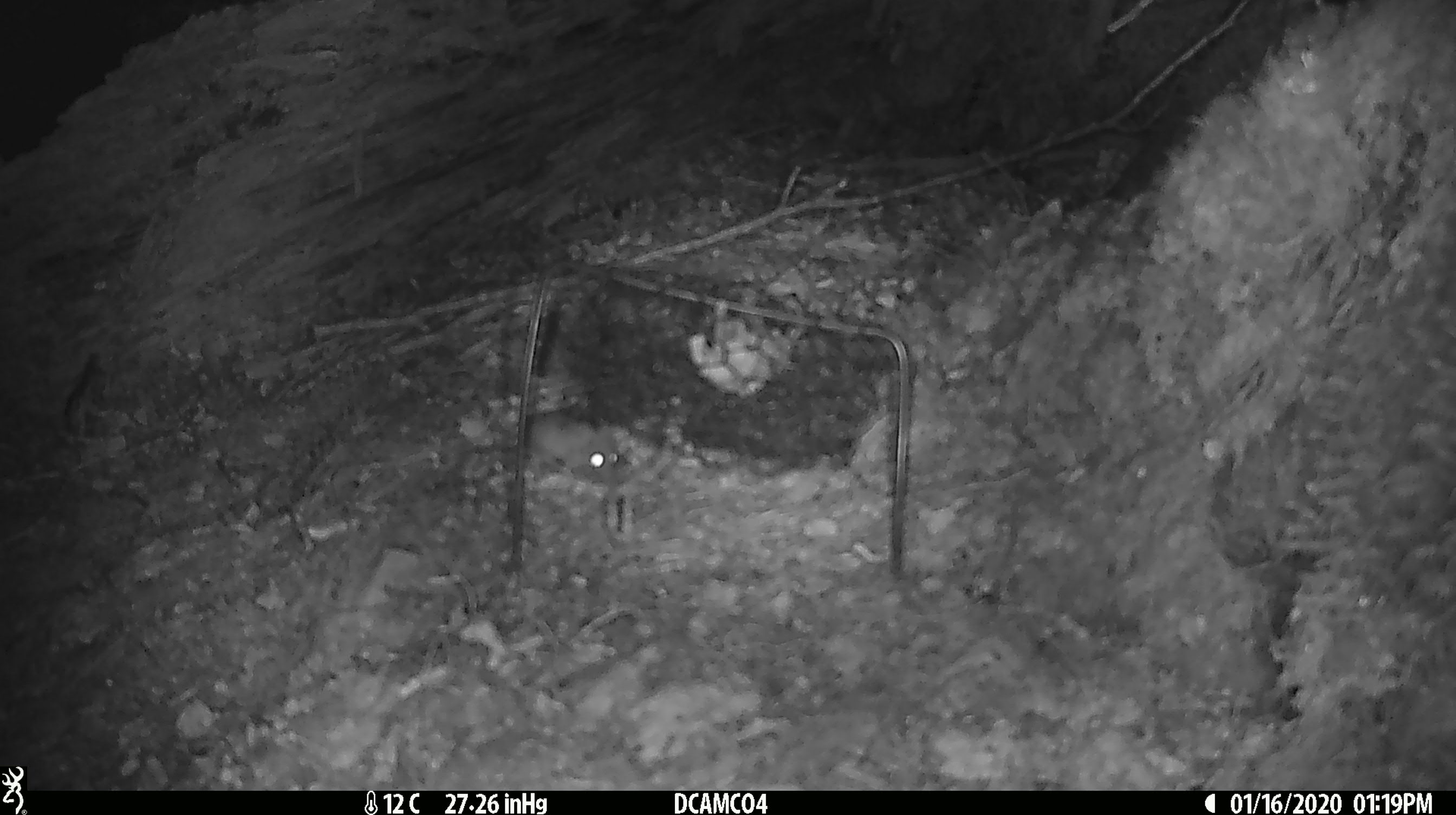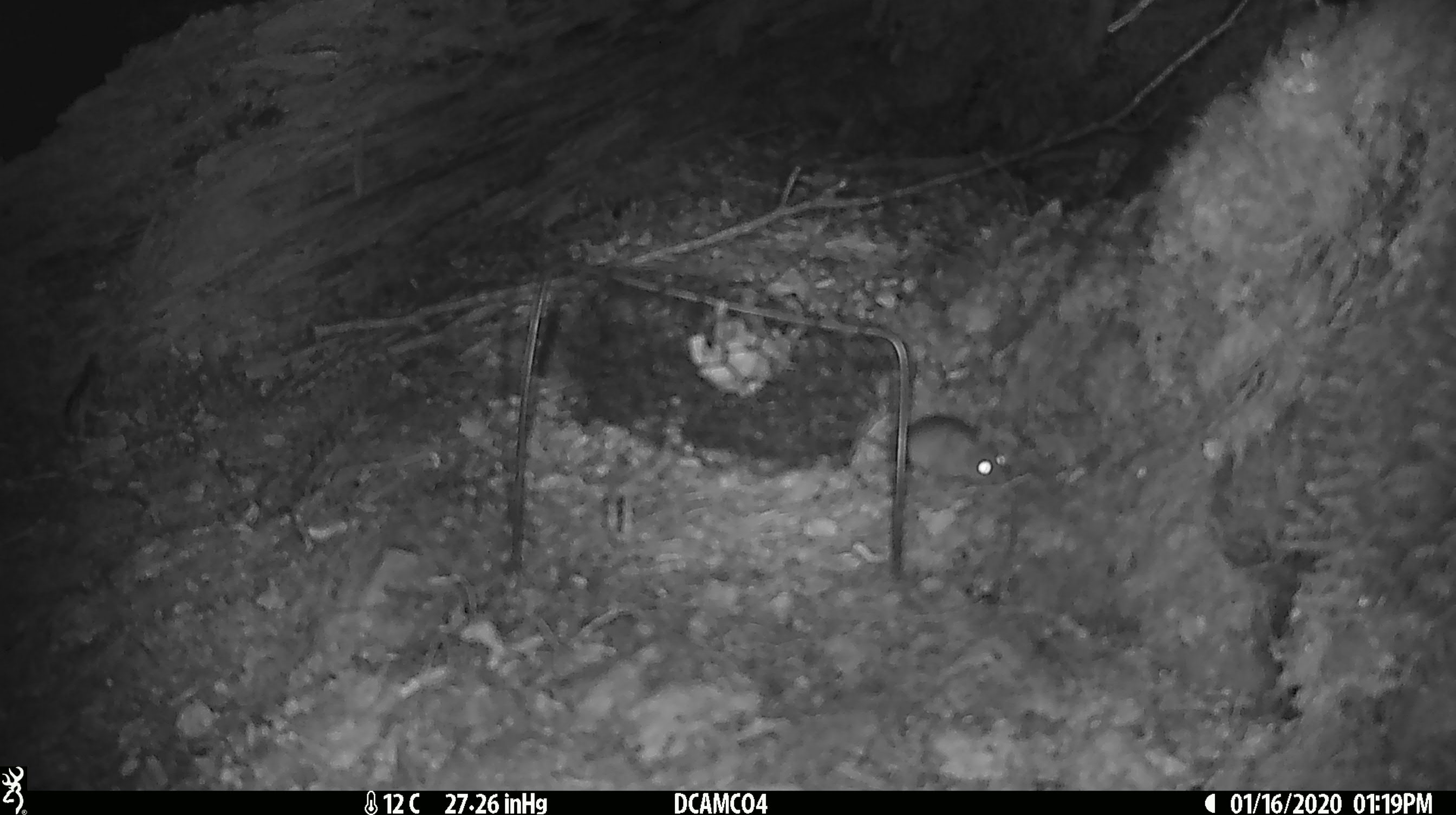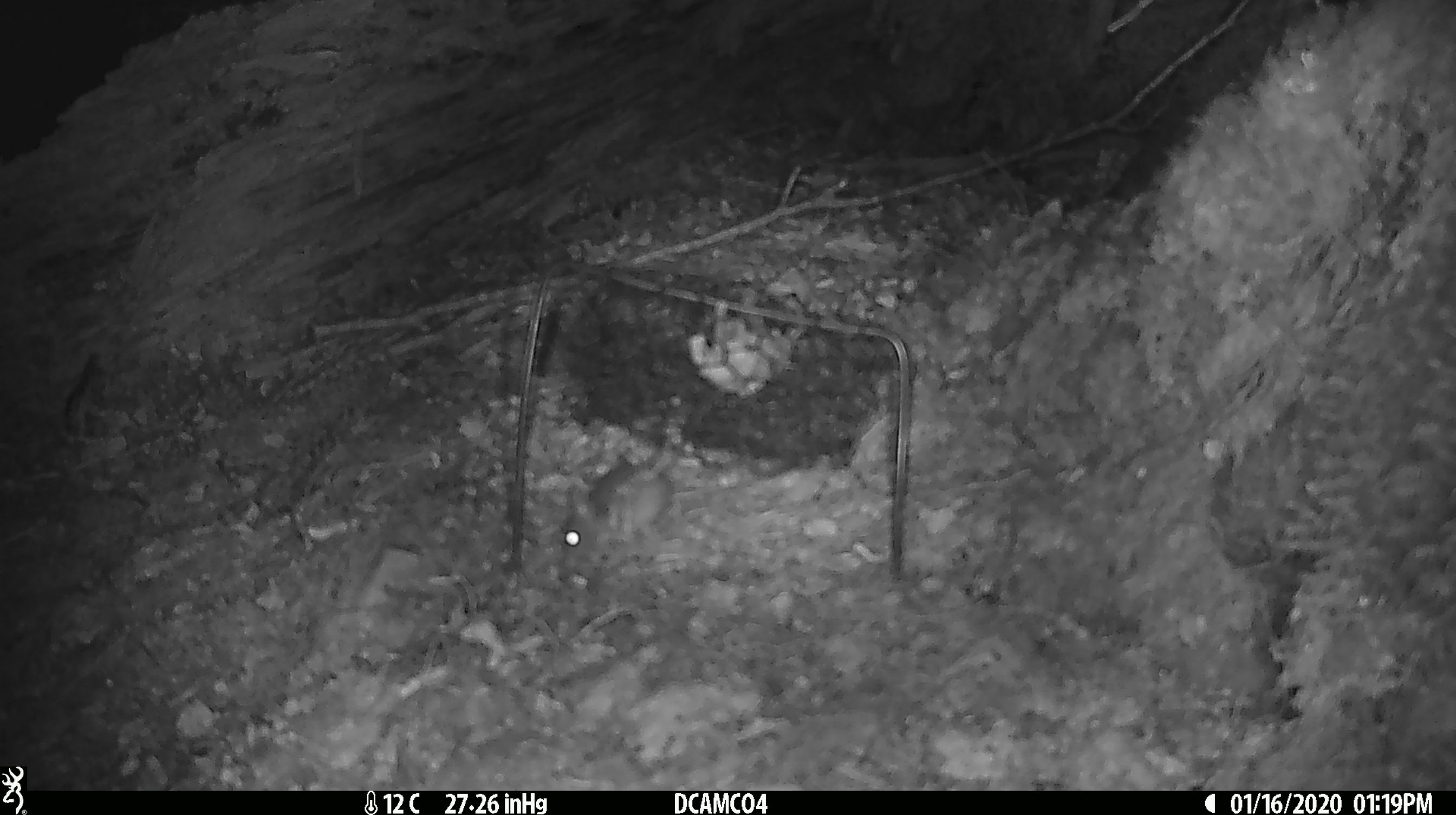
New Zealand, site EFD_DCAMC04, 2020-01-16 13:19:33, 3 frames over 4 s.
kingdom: Animalia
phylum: Chordata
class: Mammalia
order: Rodentia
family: Muridae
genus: Mus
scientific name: Mus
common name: mouse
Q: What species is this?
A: Mouse (Mus).